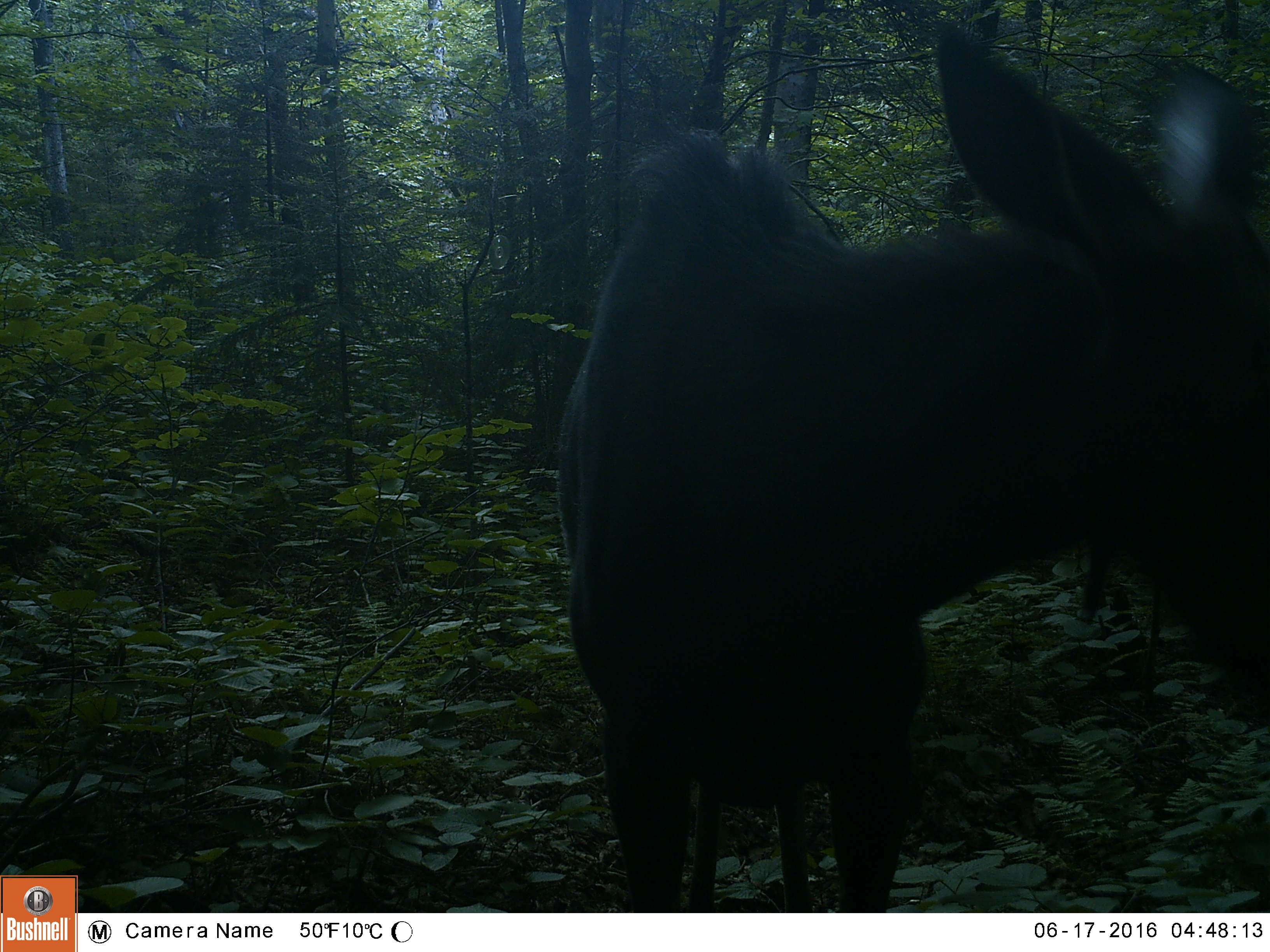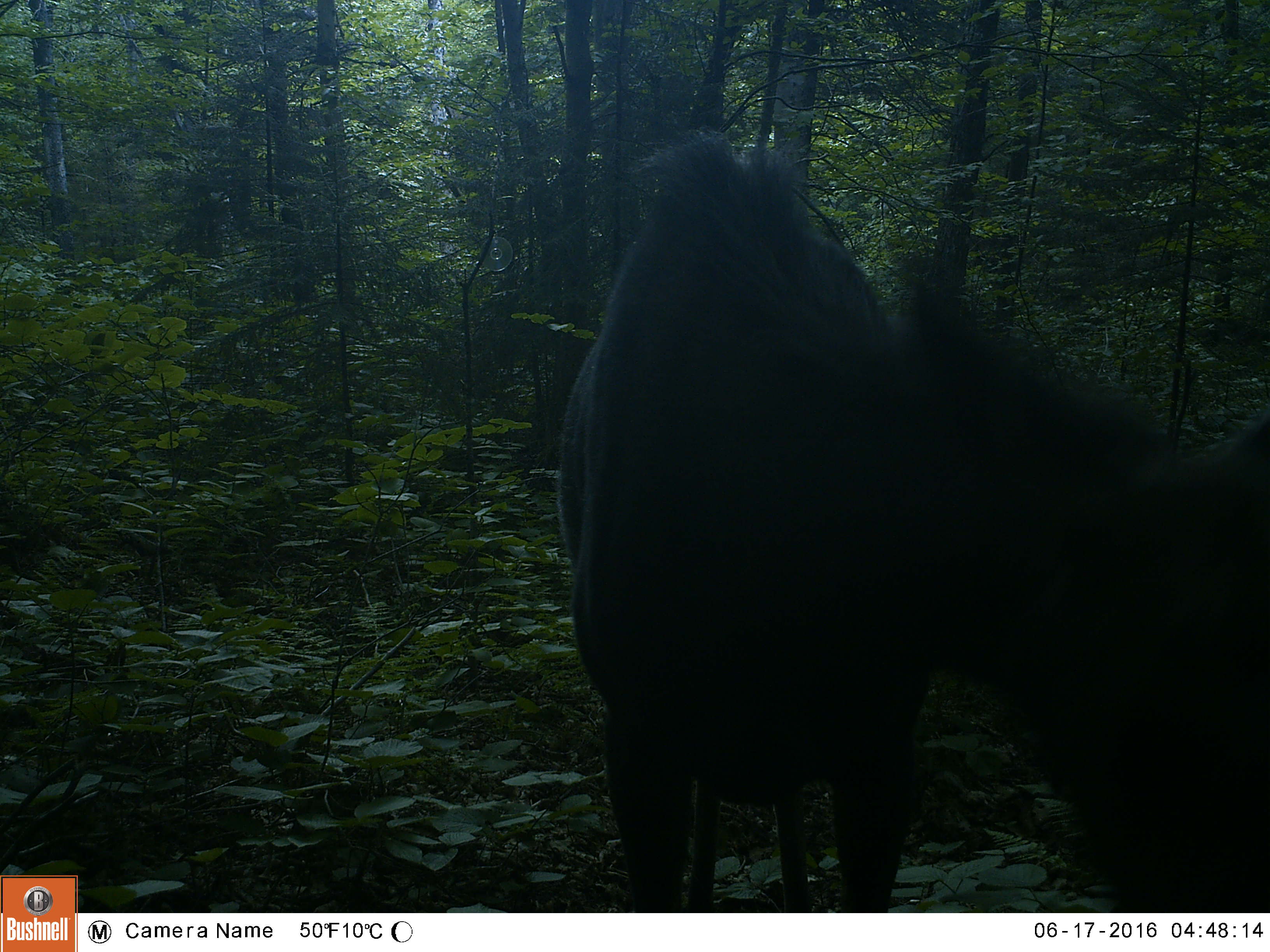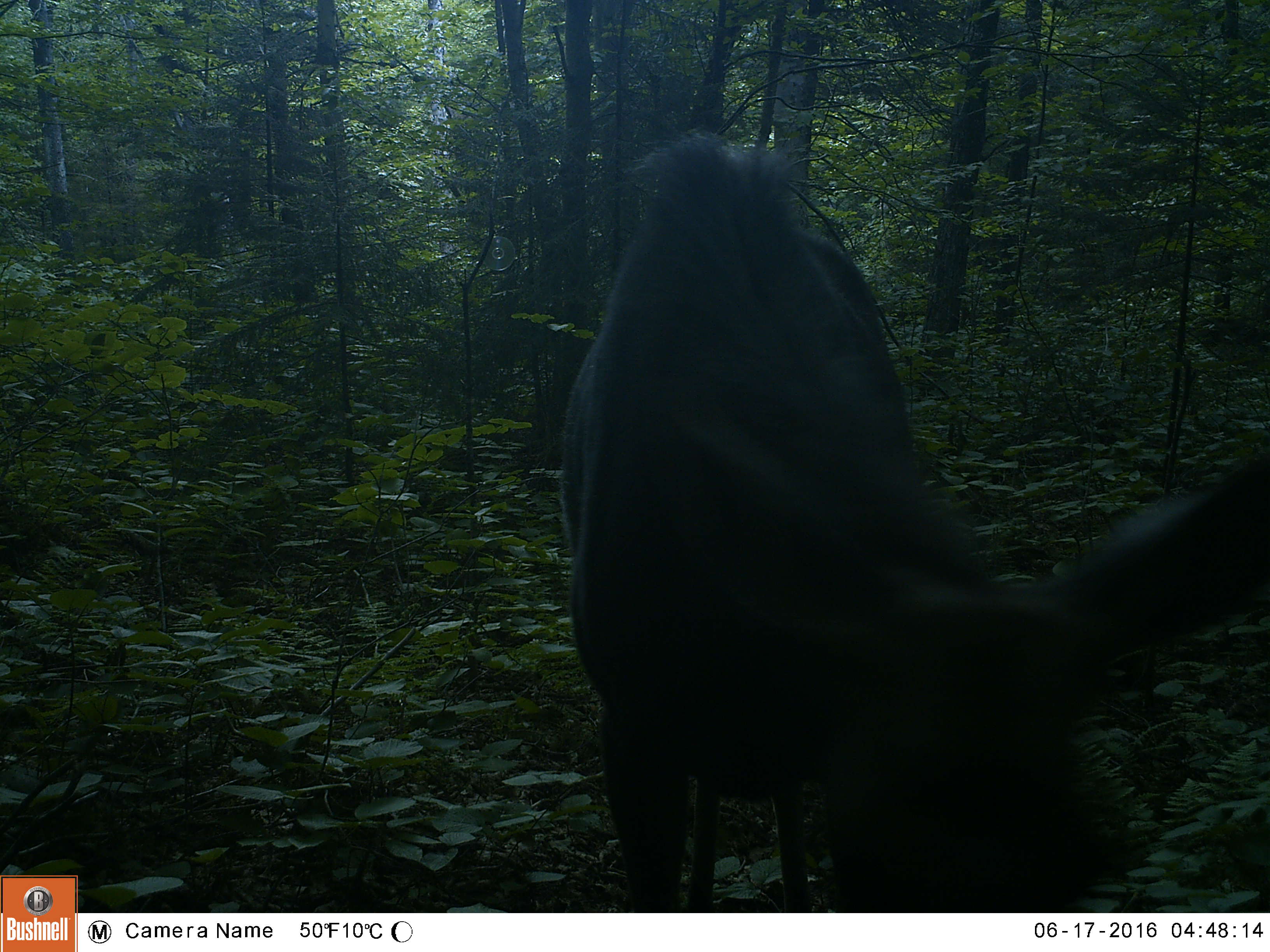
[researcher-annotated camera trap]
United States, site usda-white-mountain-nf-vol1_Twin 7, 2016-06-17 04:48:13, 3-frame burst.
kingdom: Animalia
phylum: Chordata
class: Mammalia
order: Artiodactyla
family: Cervidae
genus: Alces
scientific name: Alces alces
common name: moose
Moose (Alces alces).